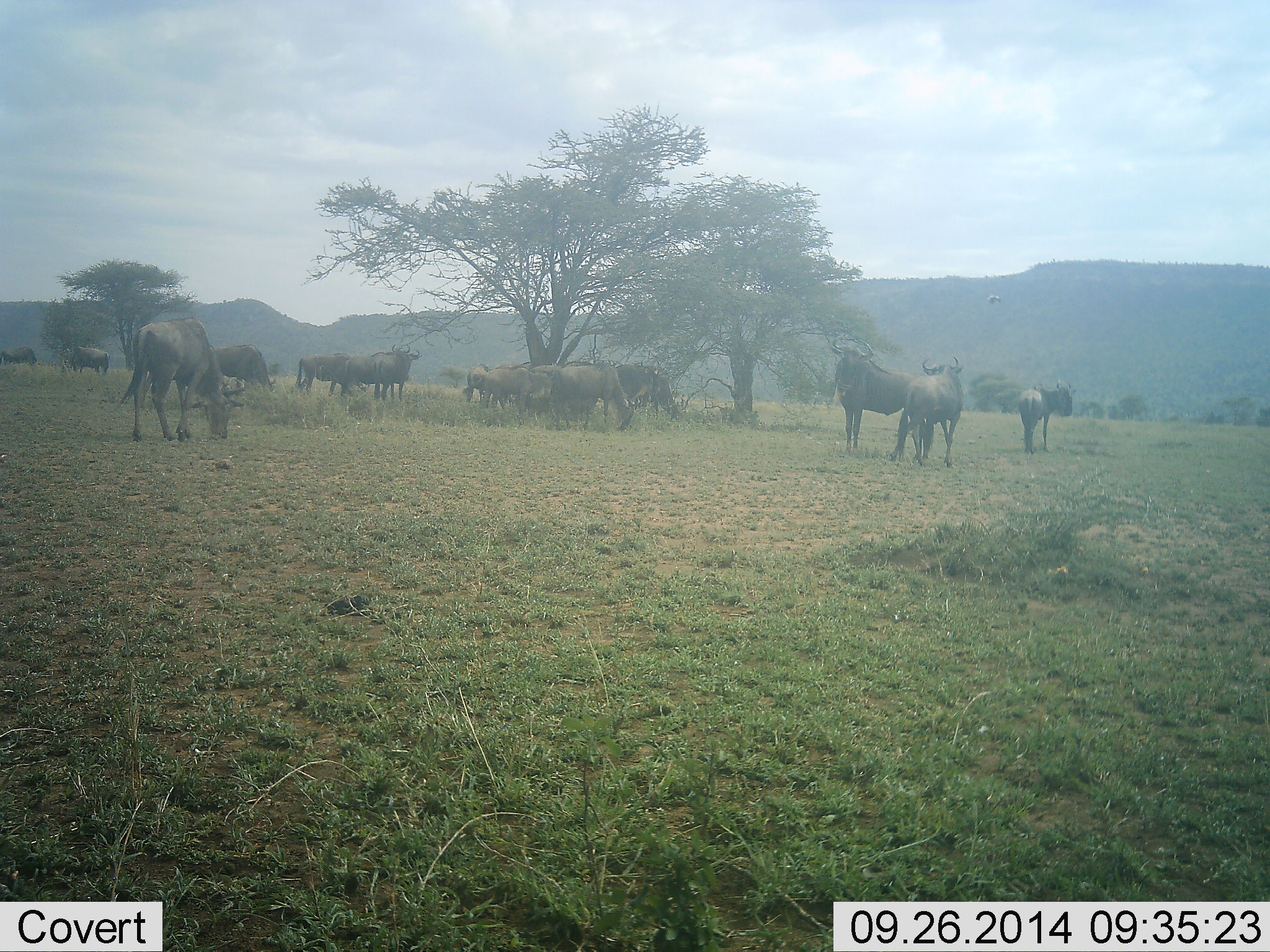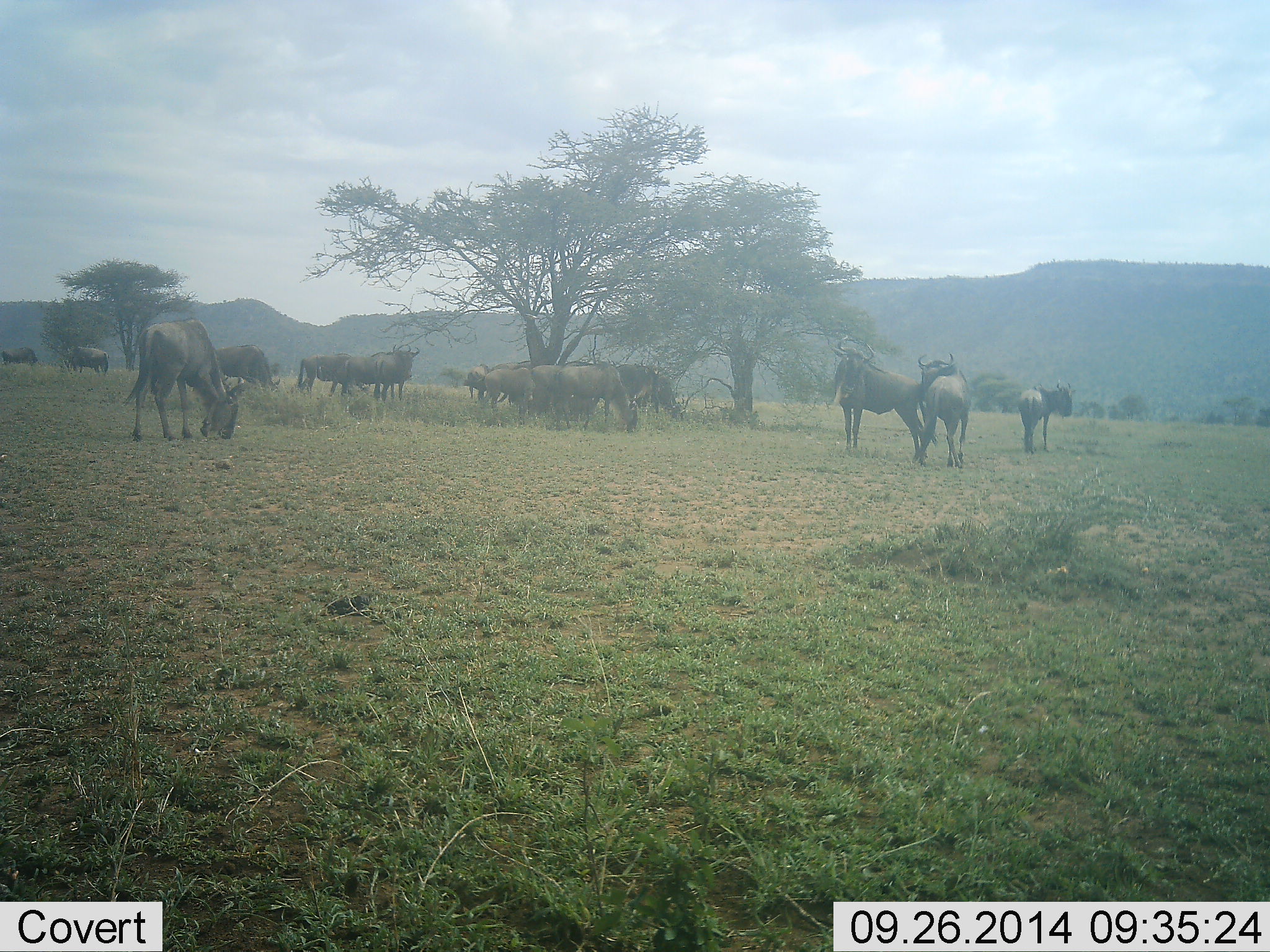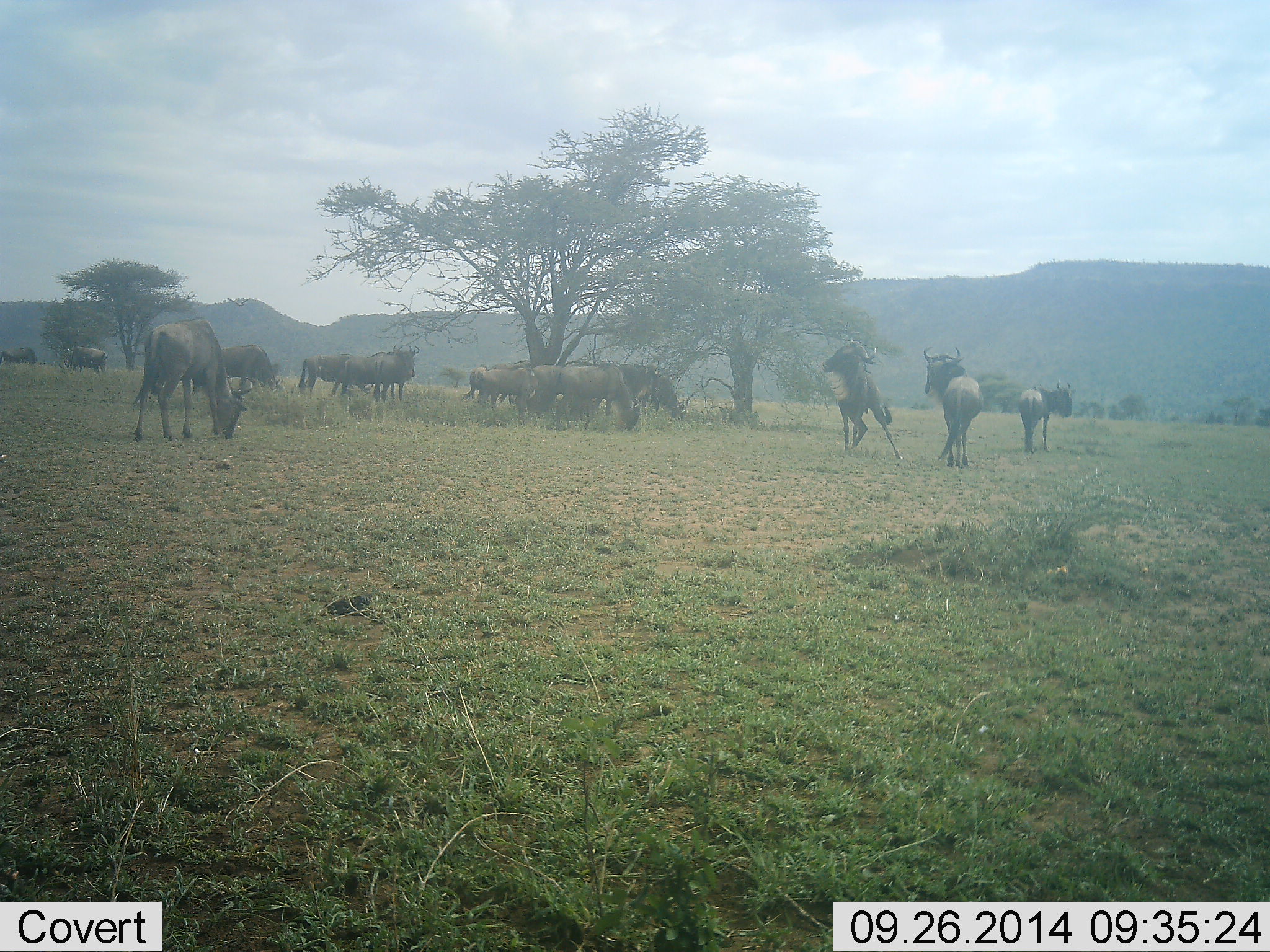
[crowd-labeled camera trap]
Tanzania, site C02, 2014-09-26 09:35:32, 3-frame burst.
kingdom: Animalia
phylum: Chordata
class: Mammalia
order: Artiodactyla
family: Bovidae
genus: Connochaetes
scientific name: Connochaetes taurinus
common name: blue wildebeest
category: wildebeest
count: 11-50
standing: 90%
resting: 0%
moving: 10%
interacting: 30%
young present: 0%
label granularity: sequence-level